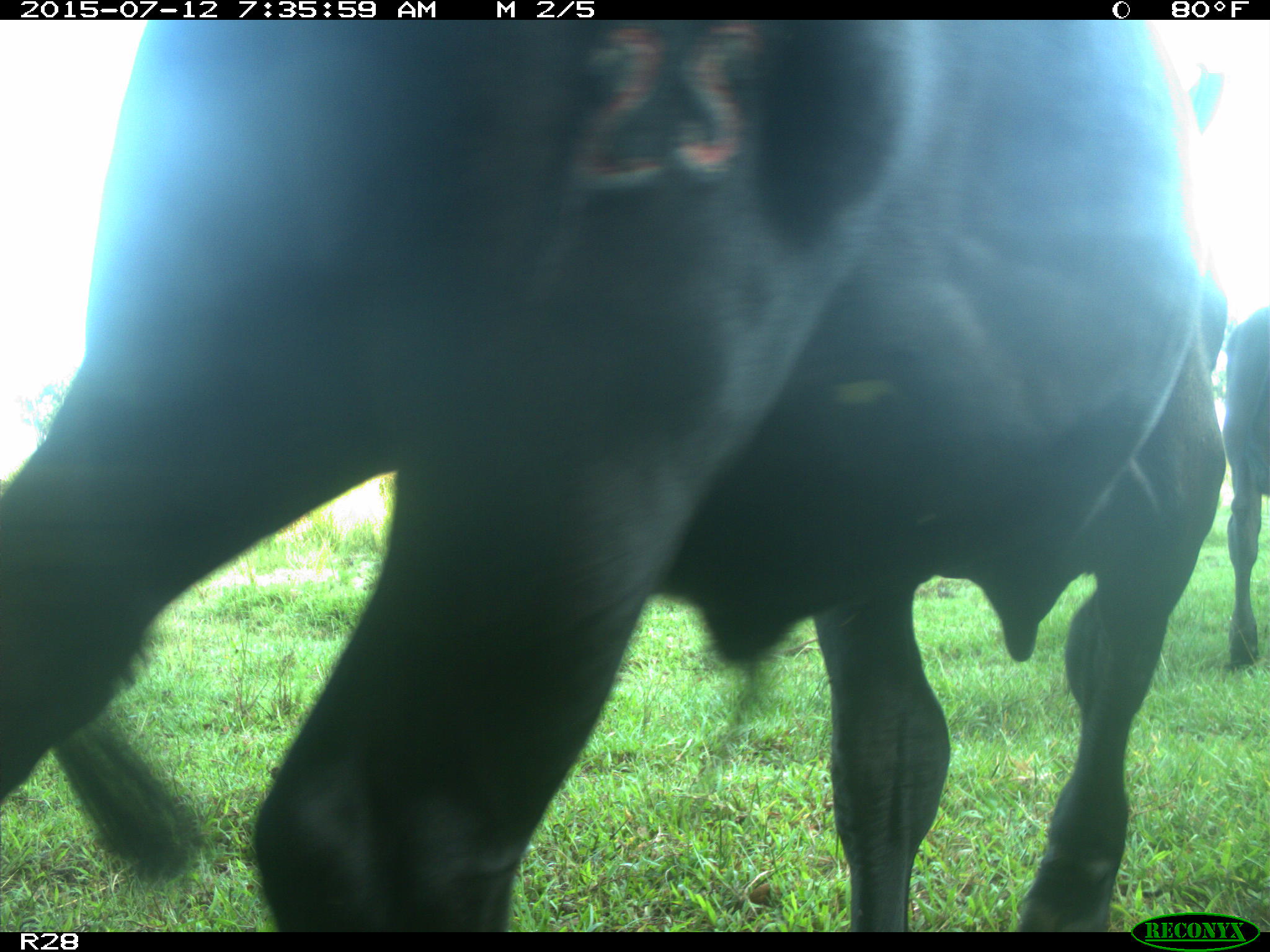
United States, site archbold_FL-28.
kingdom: Animalia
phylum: Chordata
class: Mammalia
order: Artiodactyla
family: Bovidae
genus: Bos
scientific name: Bos taurus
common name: domestic cow